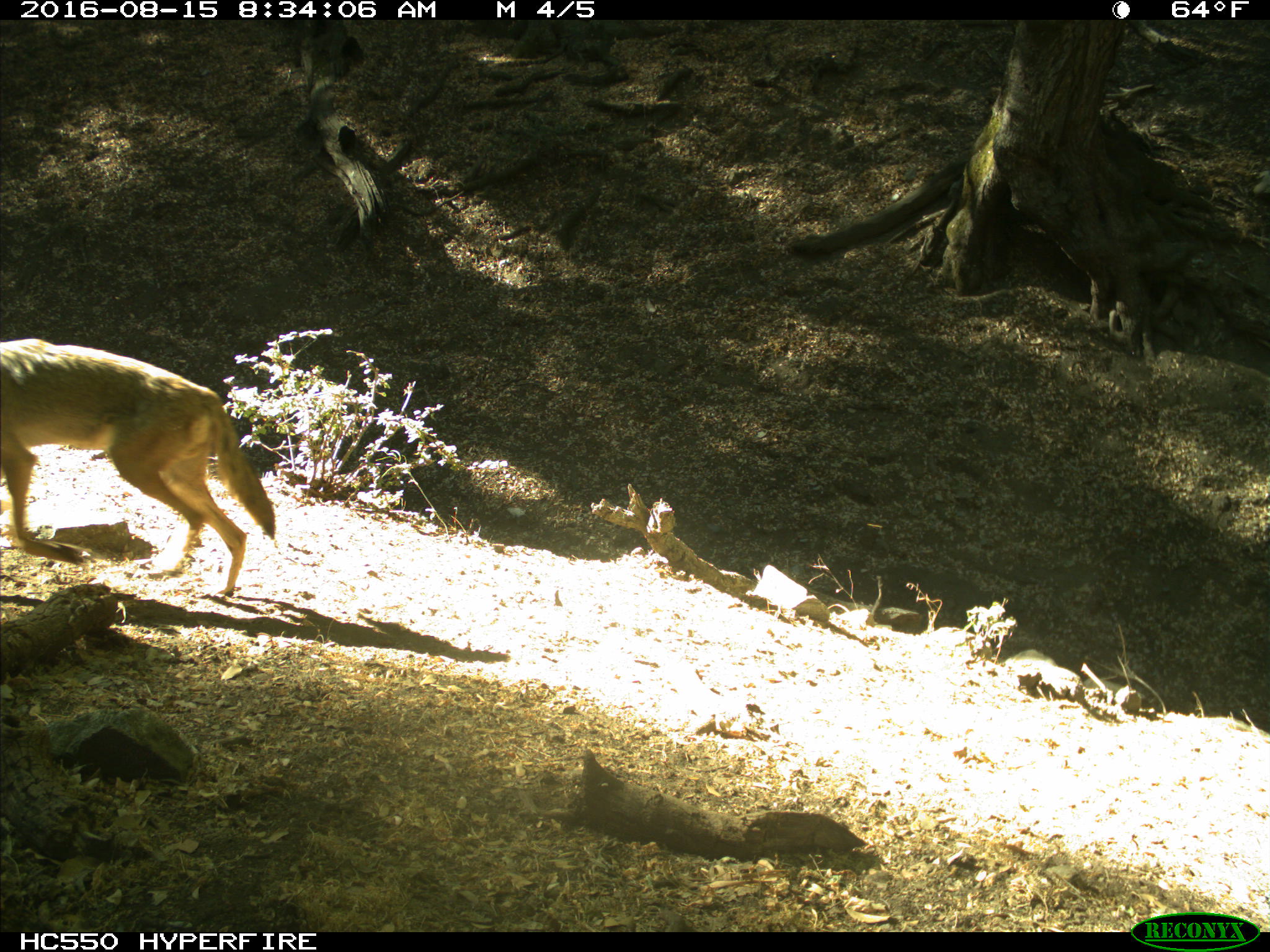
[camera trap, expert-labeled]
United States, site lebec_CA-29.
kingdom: Animalia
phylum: Chordata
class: Mammalia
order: Carnivora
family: Canidae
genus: Canis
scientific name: Canis latrans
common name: coyote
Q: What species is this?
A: Canis latrans (coyote).